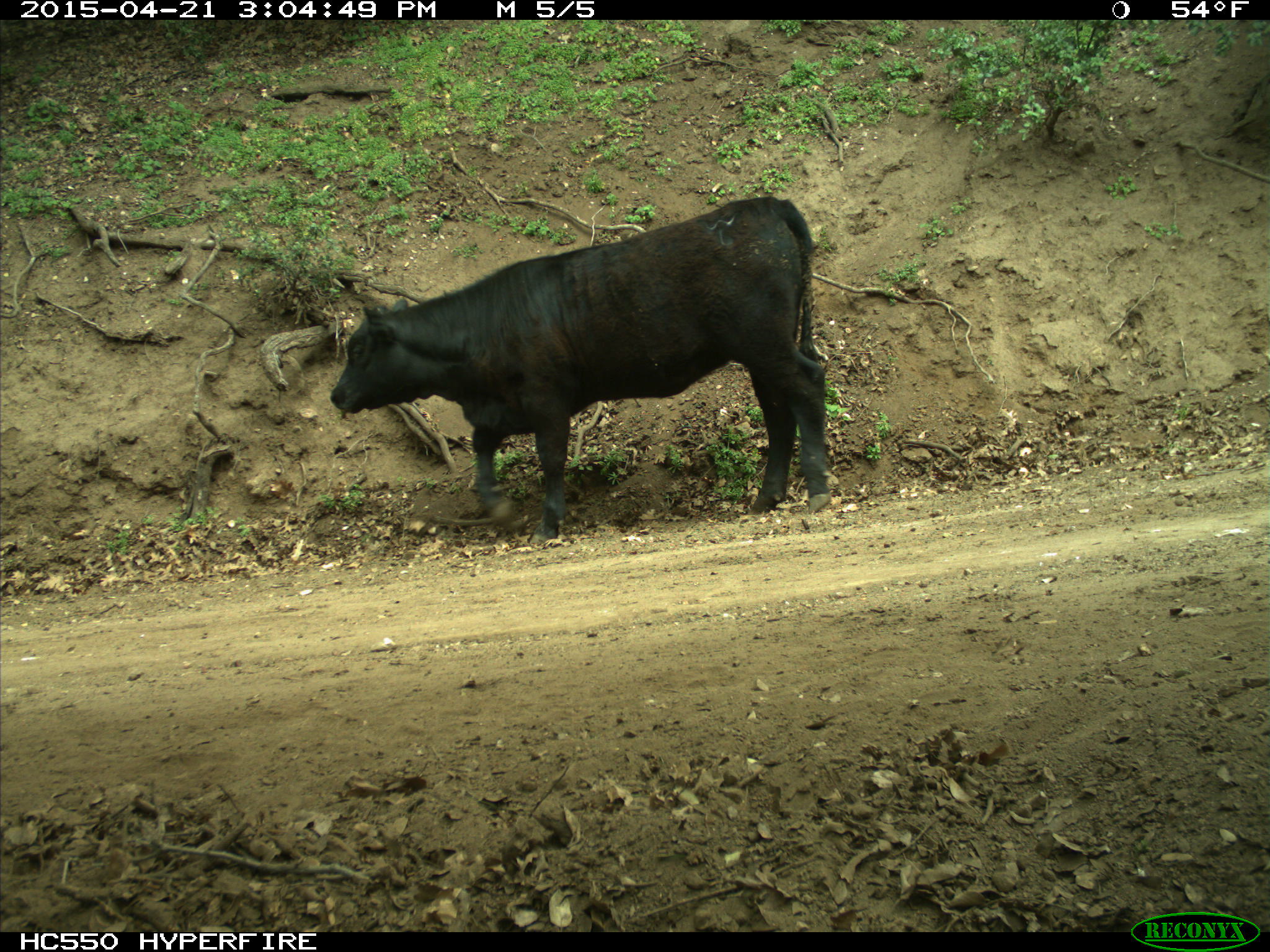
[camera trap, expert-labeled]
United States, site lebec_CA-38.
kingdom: Animalia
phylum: Chordata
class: Mammalia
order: Artiodactyla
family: Bovidae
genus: Bos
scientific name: Bos taurus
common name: domestic cow